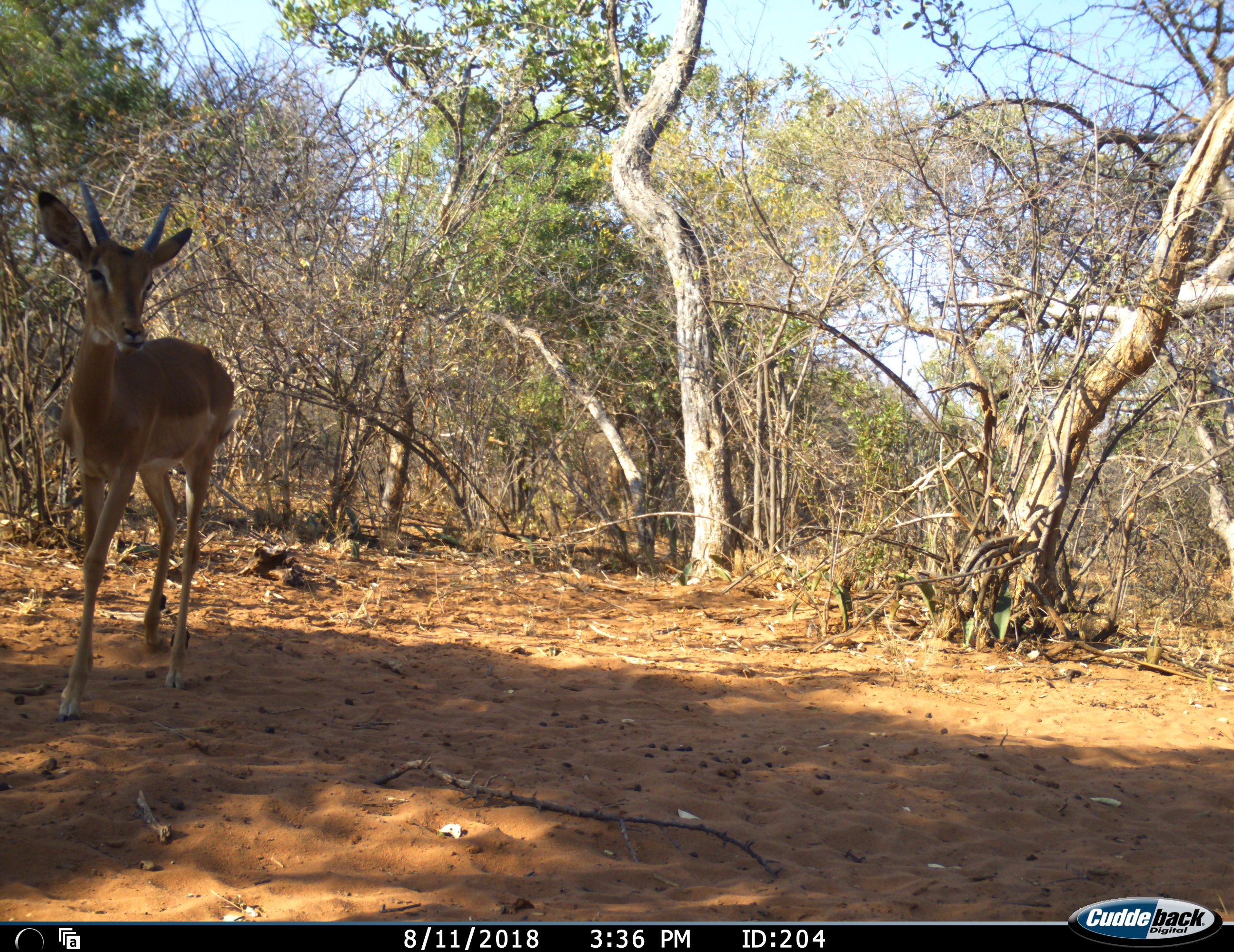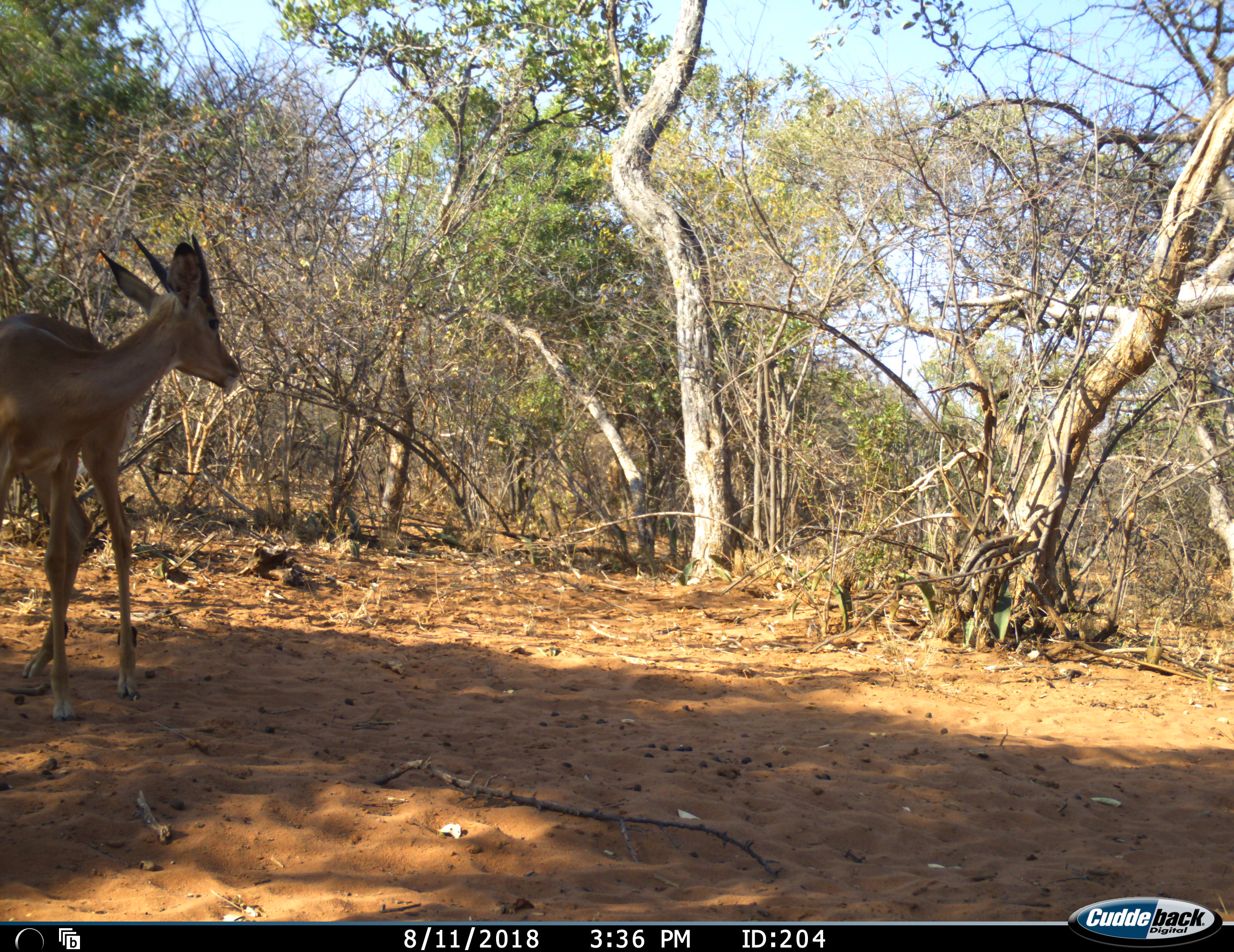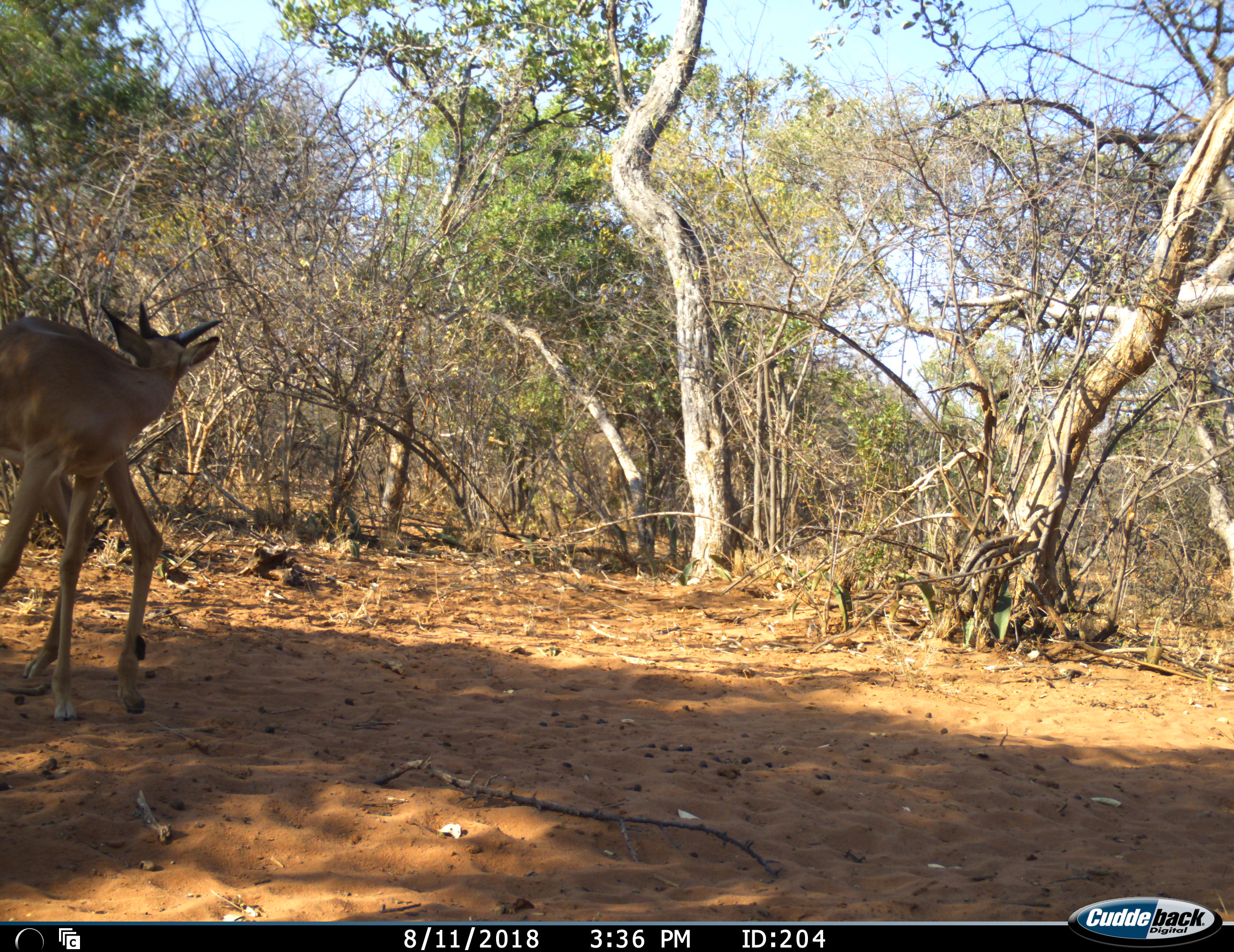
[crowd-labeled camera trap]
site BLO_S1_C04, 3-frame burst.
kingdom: Animalia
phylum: Chordata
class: Mammalia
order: Artiodactyla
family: Bovidae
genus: Aepyceros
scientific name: Aepyceros melampus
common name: impala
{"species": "impala (Aepyceros melampus)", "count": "1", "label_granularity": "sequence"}